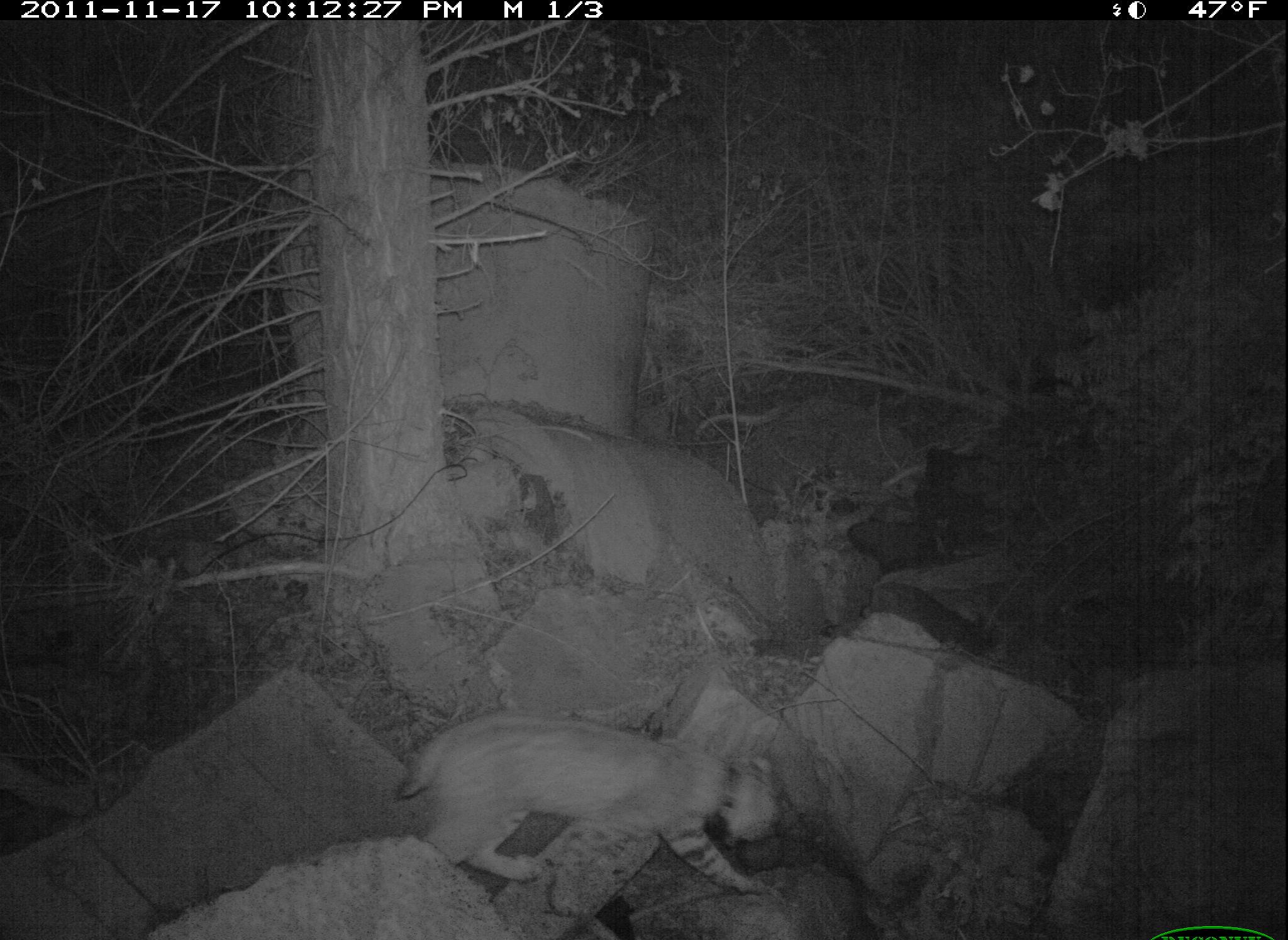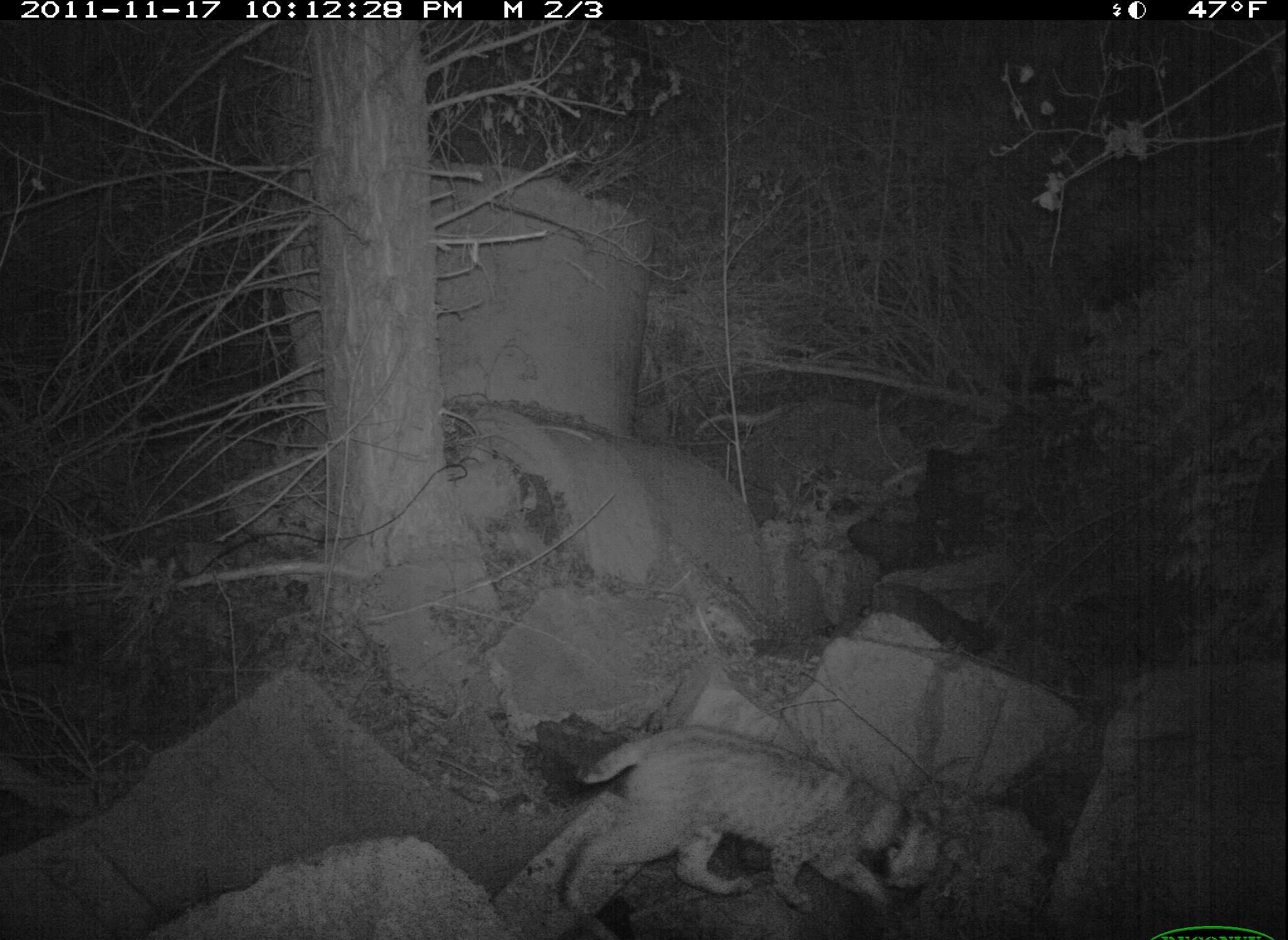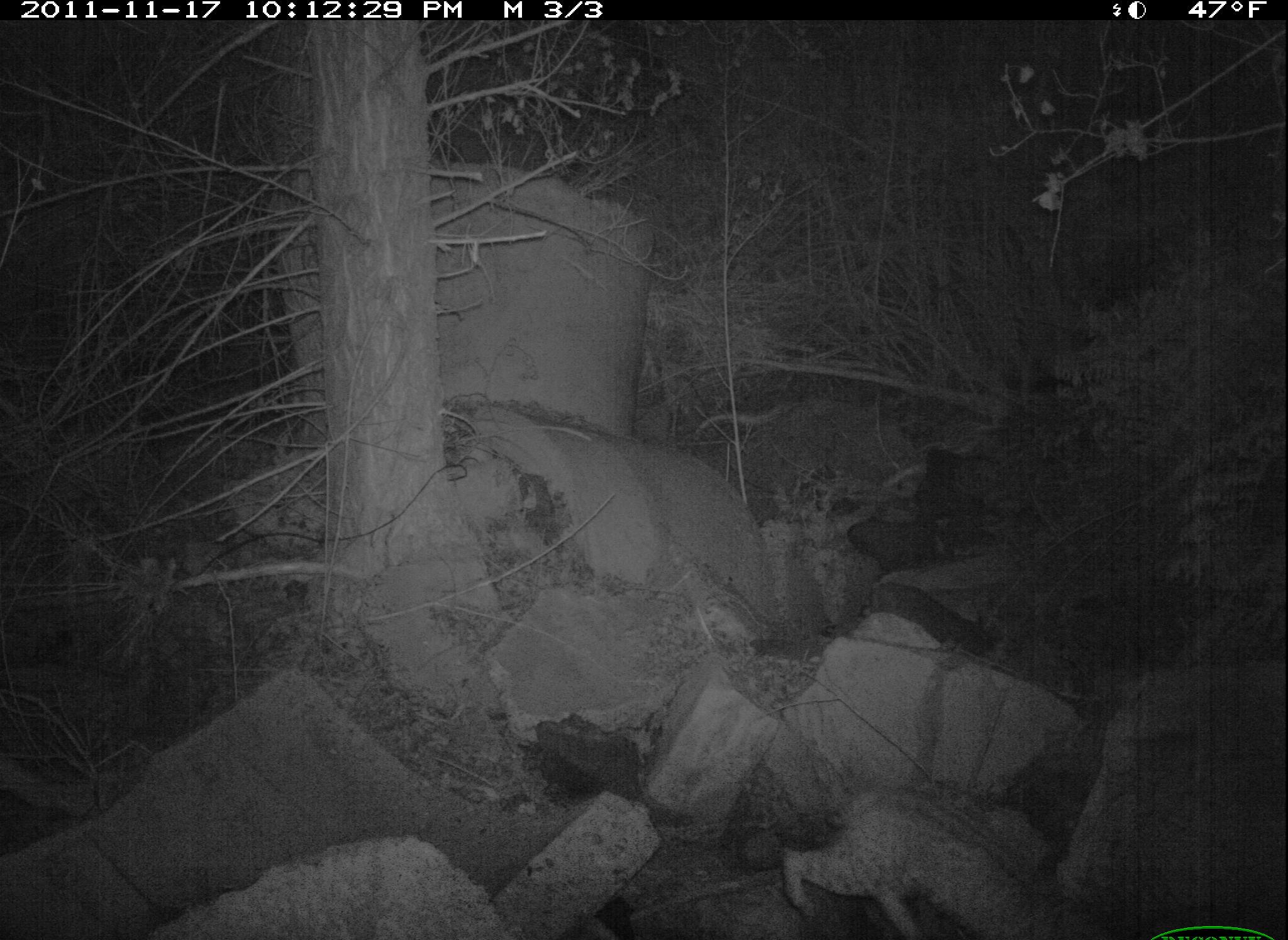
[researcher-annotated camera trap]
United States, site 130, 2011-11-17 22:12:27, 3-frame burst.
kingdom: Animalia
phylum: Chordata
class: Mammalia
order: Carnivora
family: Felidae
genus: Lynx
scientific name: Lynx rufus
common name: bobcat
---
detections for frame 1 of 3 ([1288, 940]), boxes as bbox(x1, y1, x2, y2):
bobcat: bbox(394, 715, 800, 913)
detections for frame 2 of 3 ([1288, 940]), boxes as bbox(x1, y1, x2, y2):
bobcat: bbox(578, 715, 931, 921)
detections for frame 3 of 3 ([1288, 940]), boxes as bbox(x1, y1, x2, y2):
bobcat: bbox(771, 770, 1098, 940)